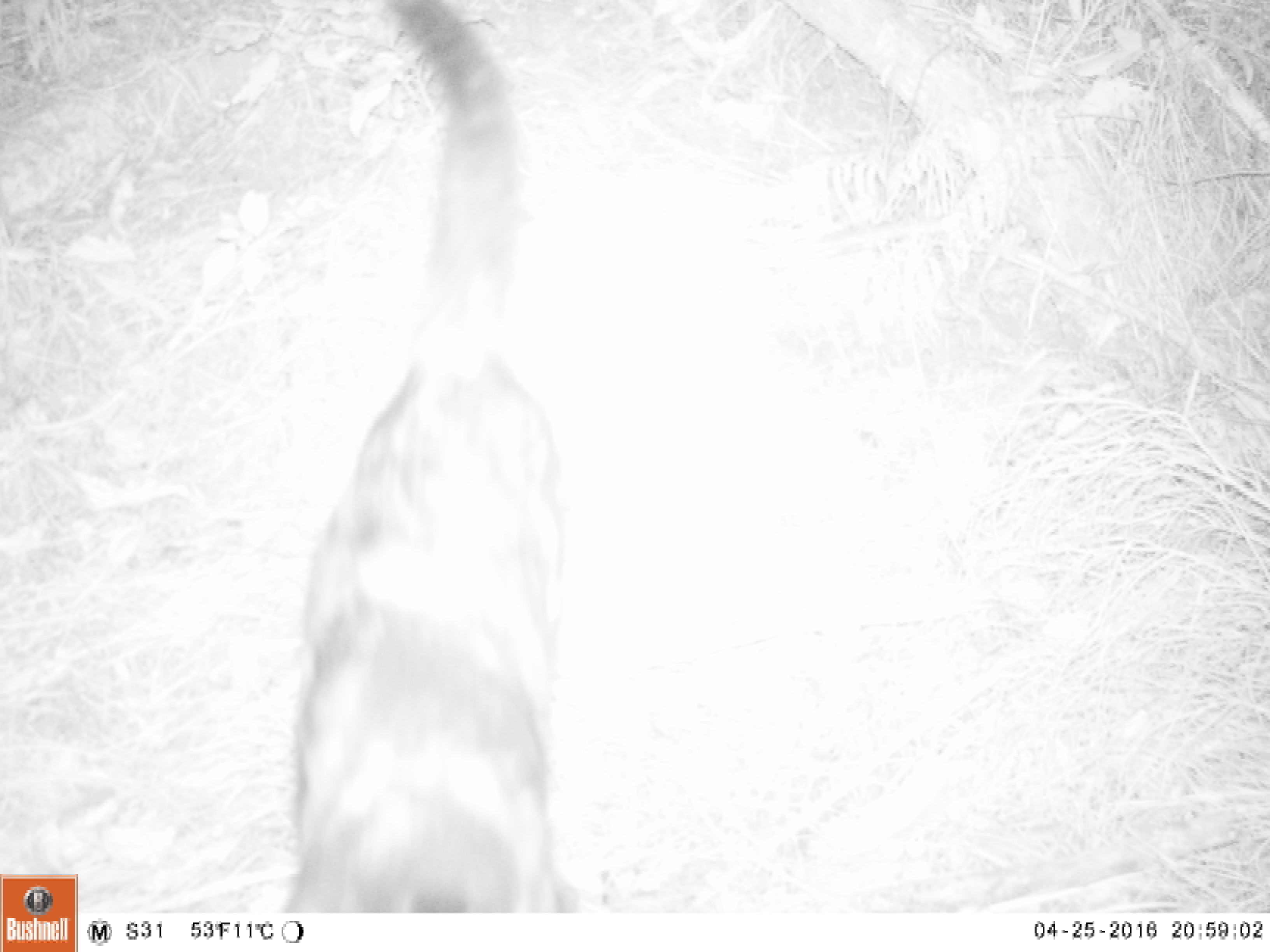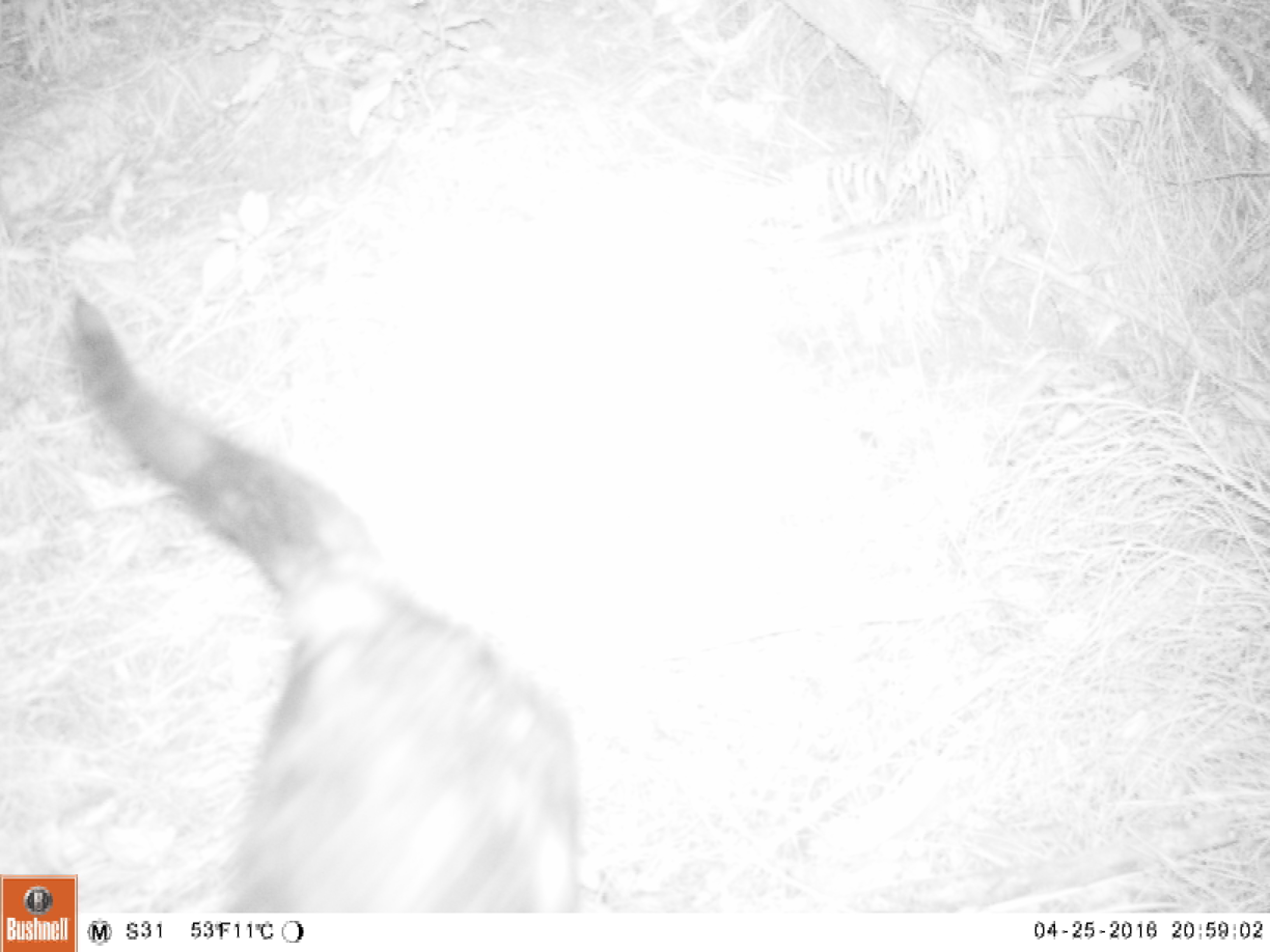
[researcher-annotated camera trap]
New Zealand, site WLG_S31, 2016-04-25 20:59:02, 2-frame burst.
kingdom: Animalia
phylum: Chordata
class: Mammalia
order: Carnivora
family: Felidae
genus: Felis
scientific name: Felis catus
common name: domestic cat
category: cat